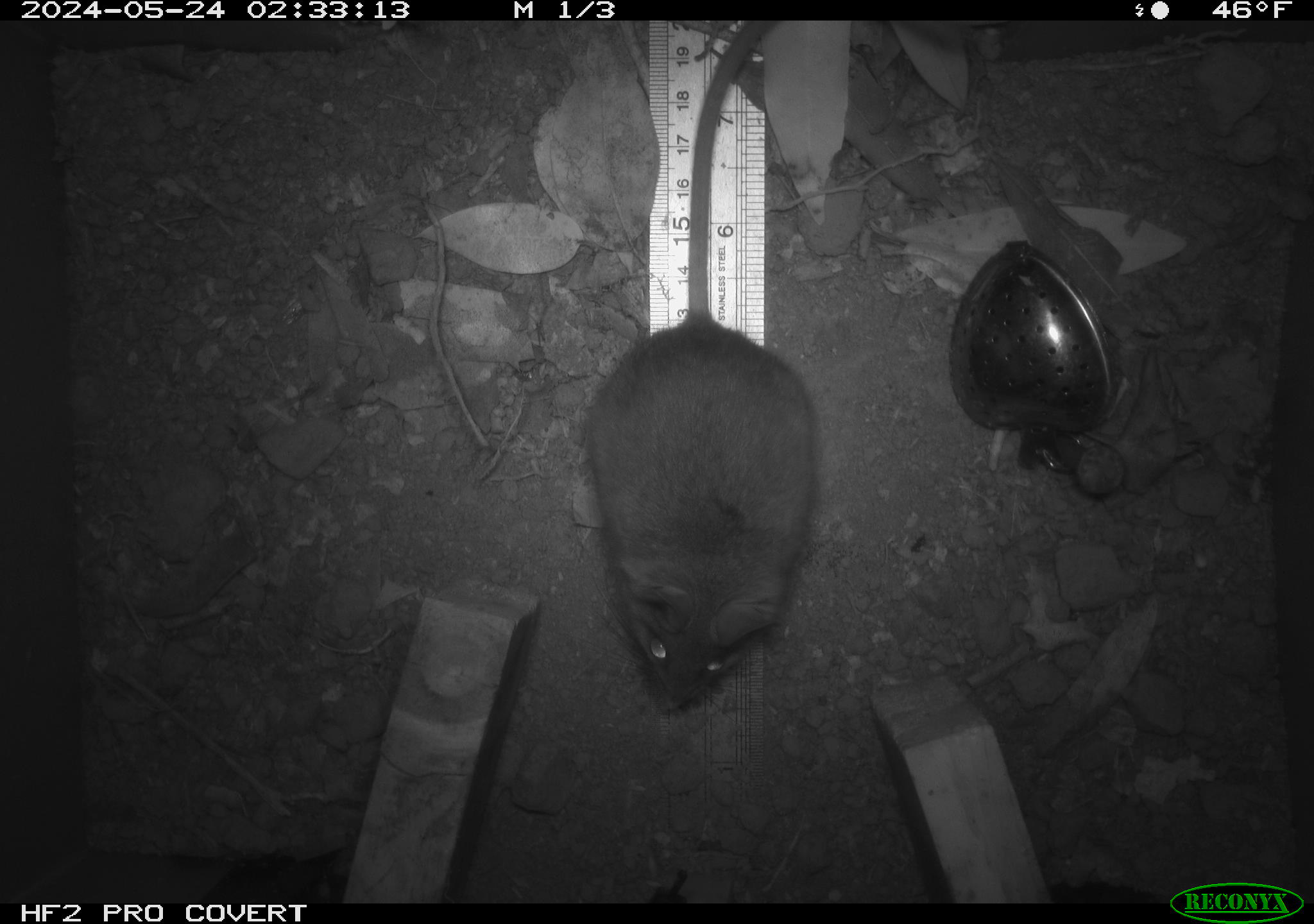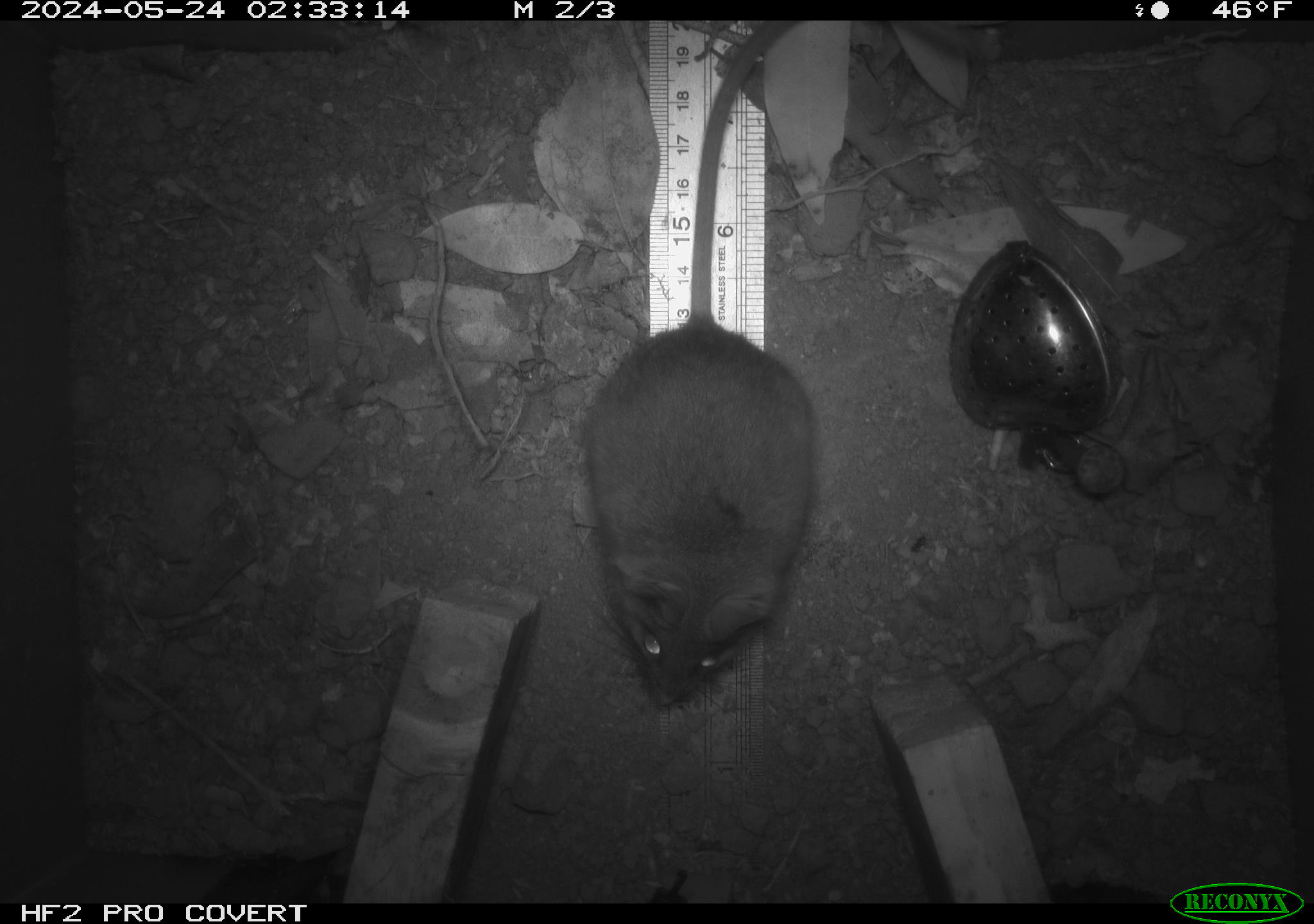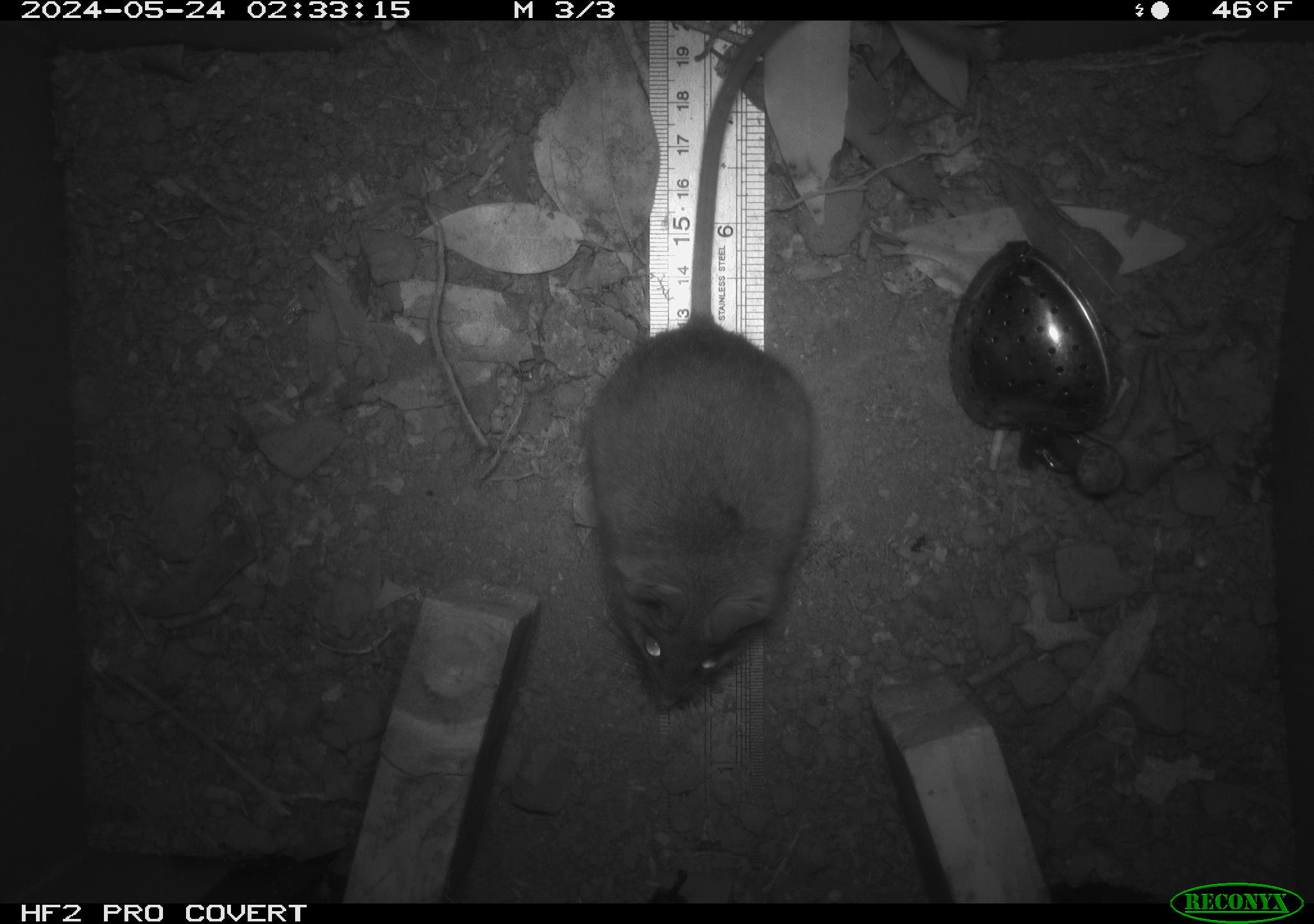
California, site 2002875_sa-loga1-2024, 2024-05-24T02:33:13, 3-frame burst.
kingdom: Animalia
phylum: Chordata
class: Mammalia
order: Rodentia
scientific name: Rodentia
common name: mouse species